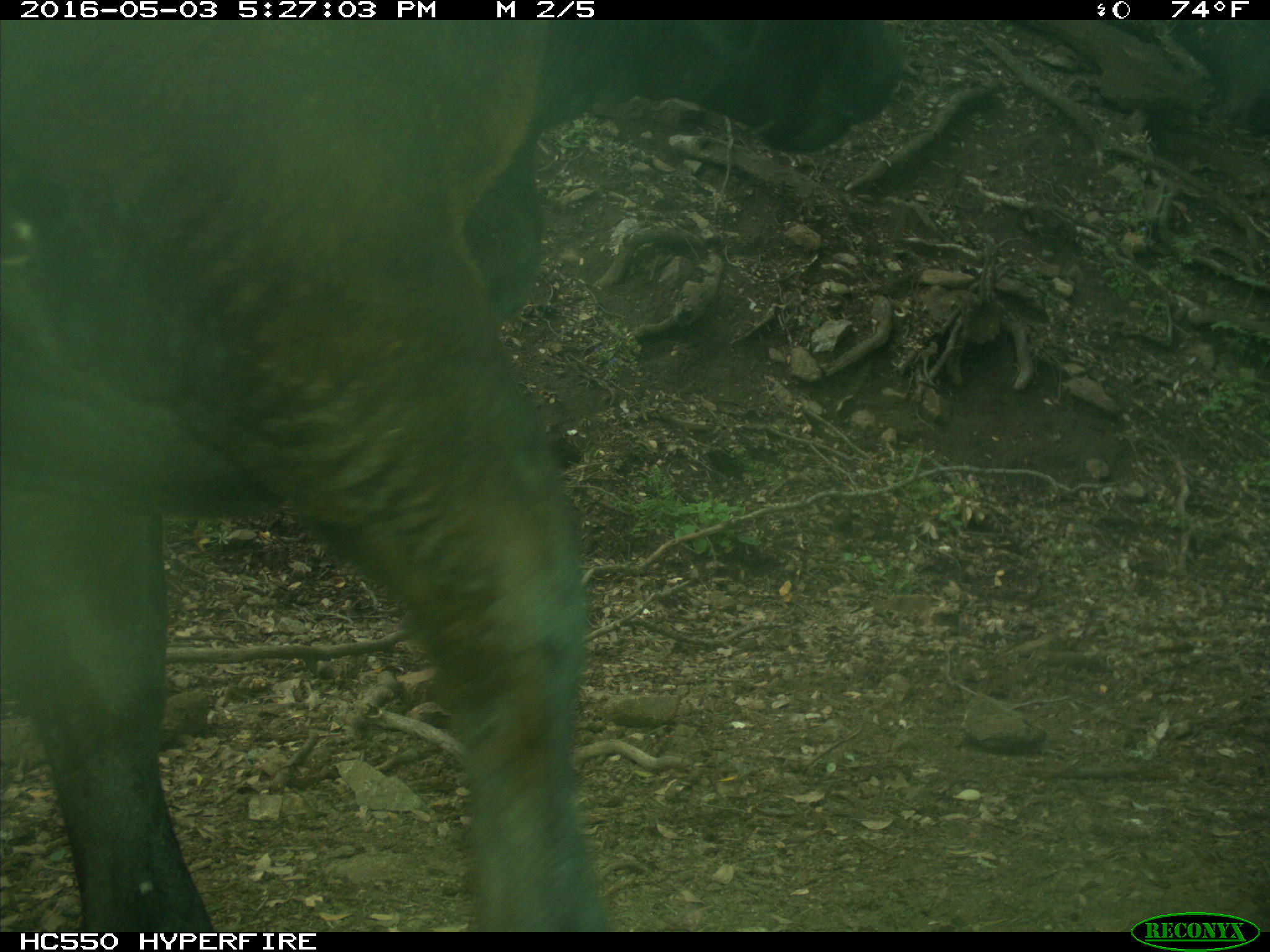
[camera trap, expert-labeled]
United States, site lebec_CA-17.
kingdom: Animalia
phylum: Chordata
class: Mammalia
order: Artiodactyla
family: Bovidae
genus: Bos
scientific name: Bos taurus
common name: domestic cow